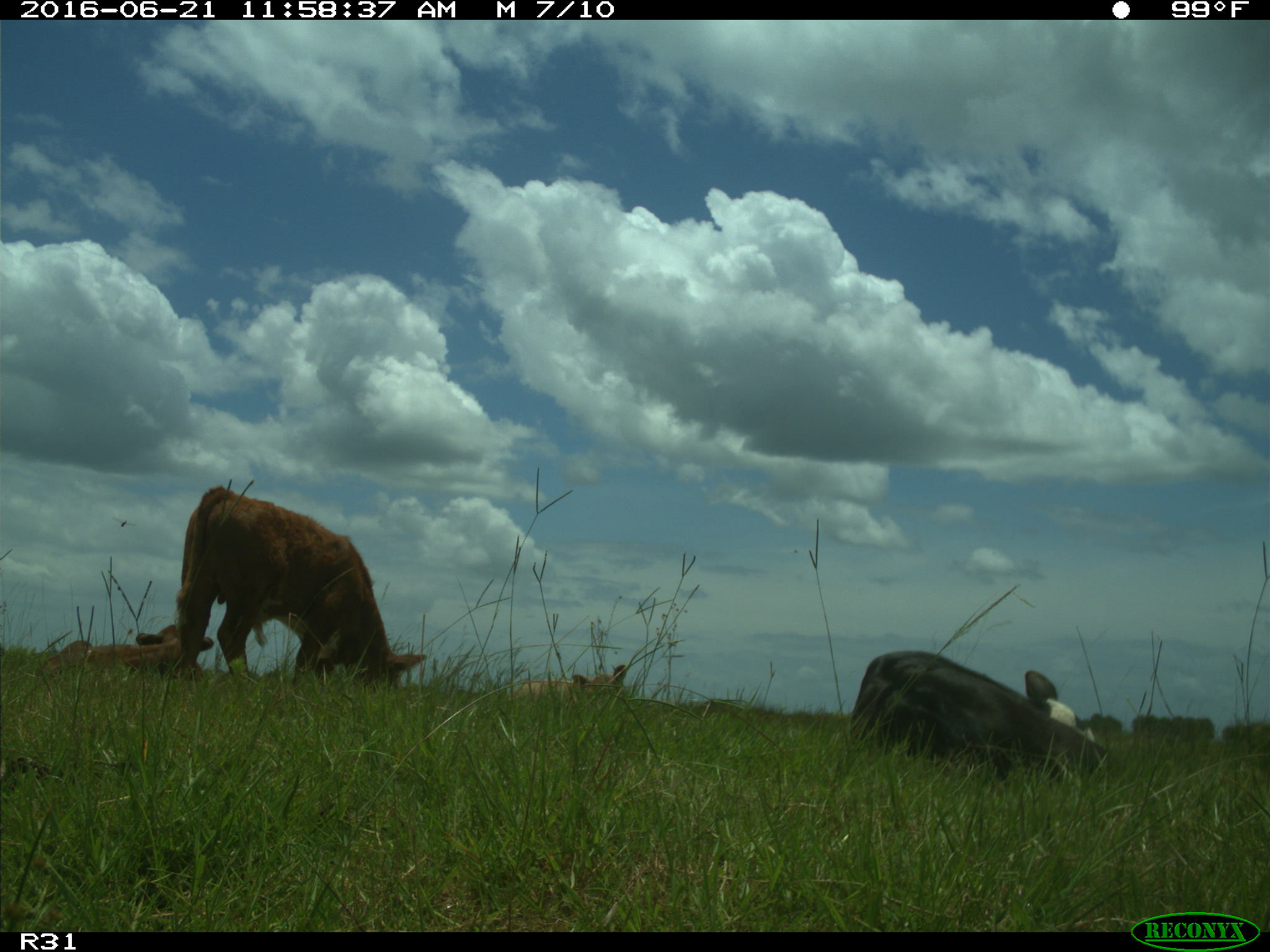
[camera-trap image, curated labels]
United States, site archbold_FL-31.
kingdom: Animalia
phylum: Chordata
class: Mammalia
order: Artiodactyla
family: Bovidae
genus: Bos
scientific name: Bos taurus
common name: domestic cow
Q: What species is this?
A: Bos taurus (domestic cow).